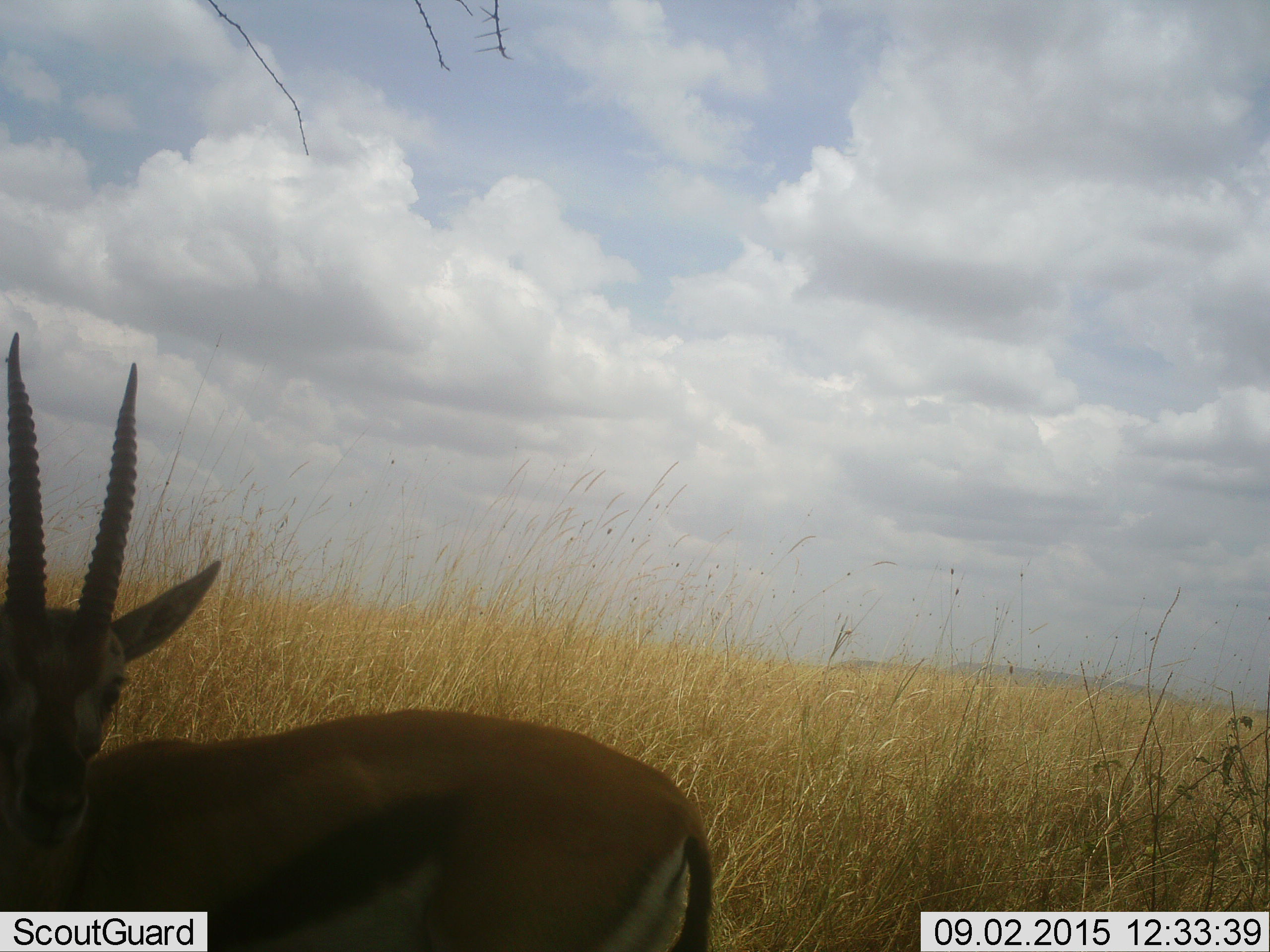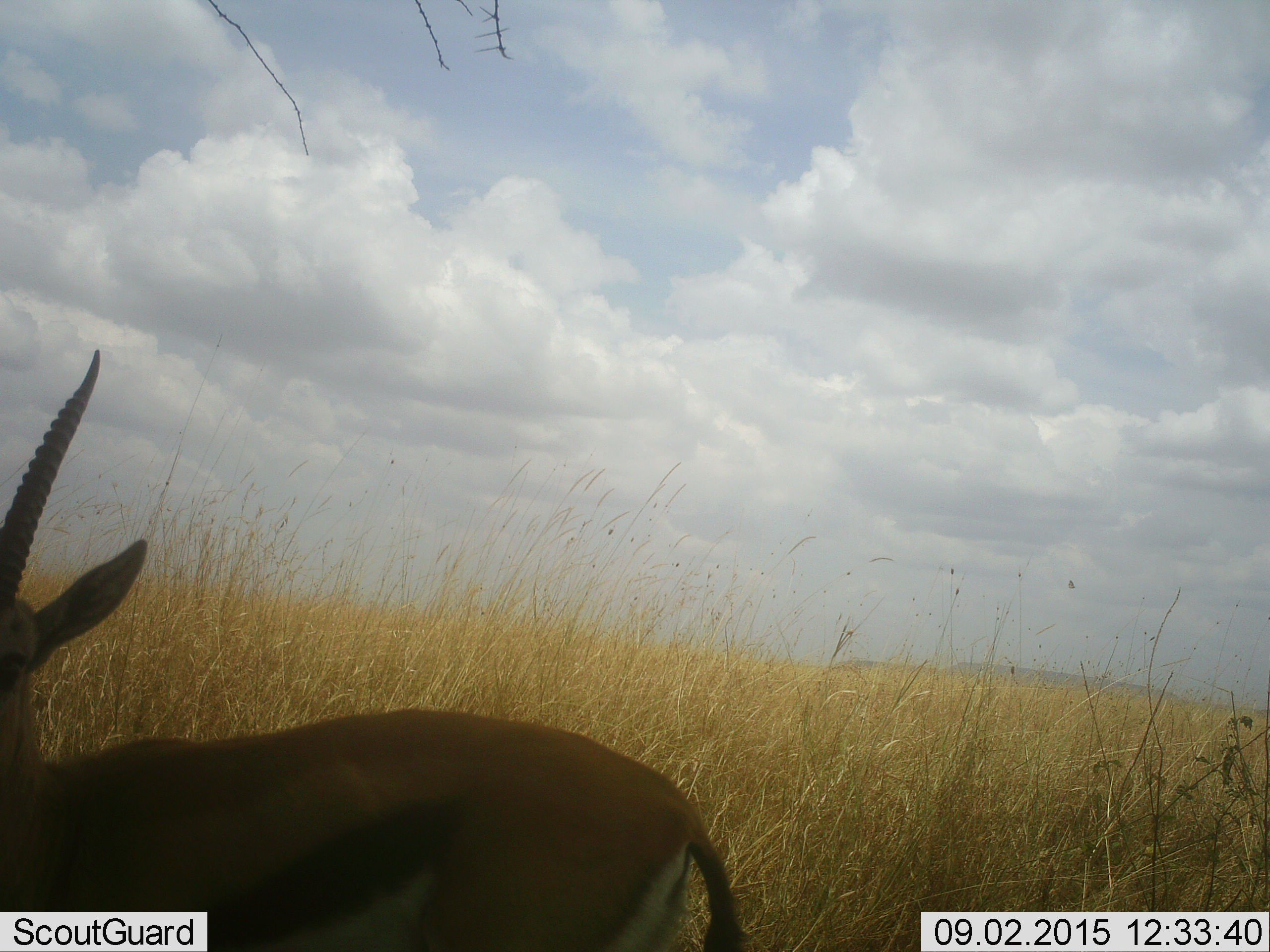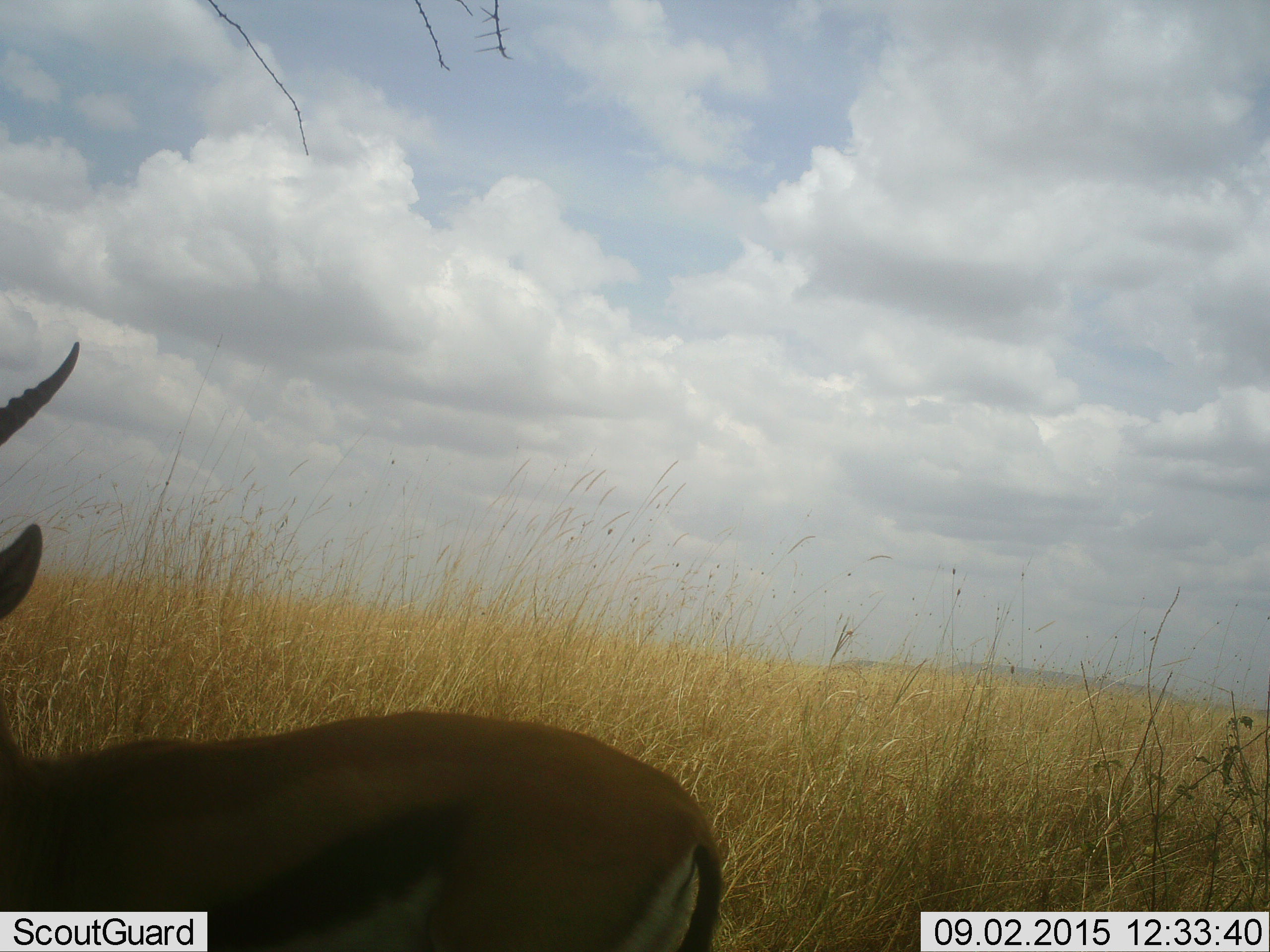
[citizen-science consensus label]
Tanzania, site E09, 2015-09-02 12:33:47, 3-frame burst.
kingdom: Animalia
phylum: Chordata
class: Mammalia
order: Artiodactyla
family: Bovidae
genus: Eudorcas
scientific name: Eudorcas thomsonii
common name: thomson's gazelle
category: gazellethomsons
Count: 1.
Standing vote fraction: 91%.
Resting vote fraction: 0%.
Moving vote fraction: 9%.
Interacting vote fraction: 0%.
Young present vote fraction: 0%.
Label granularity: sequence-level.